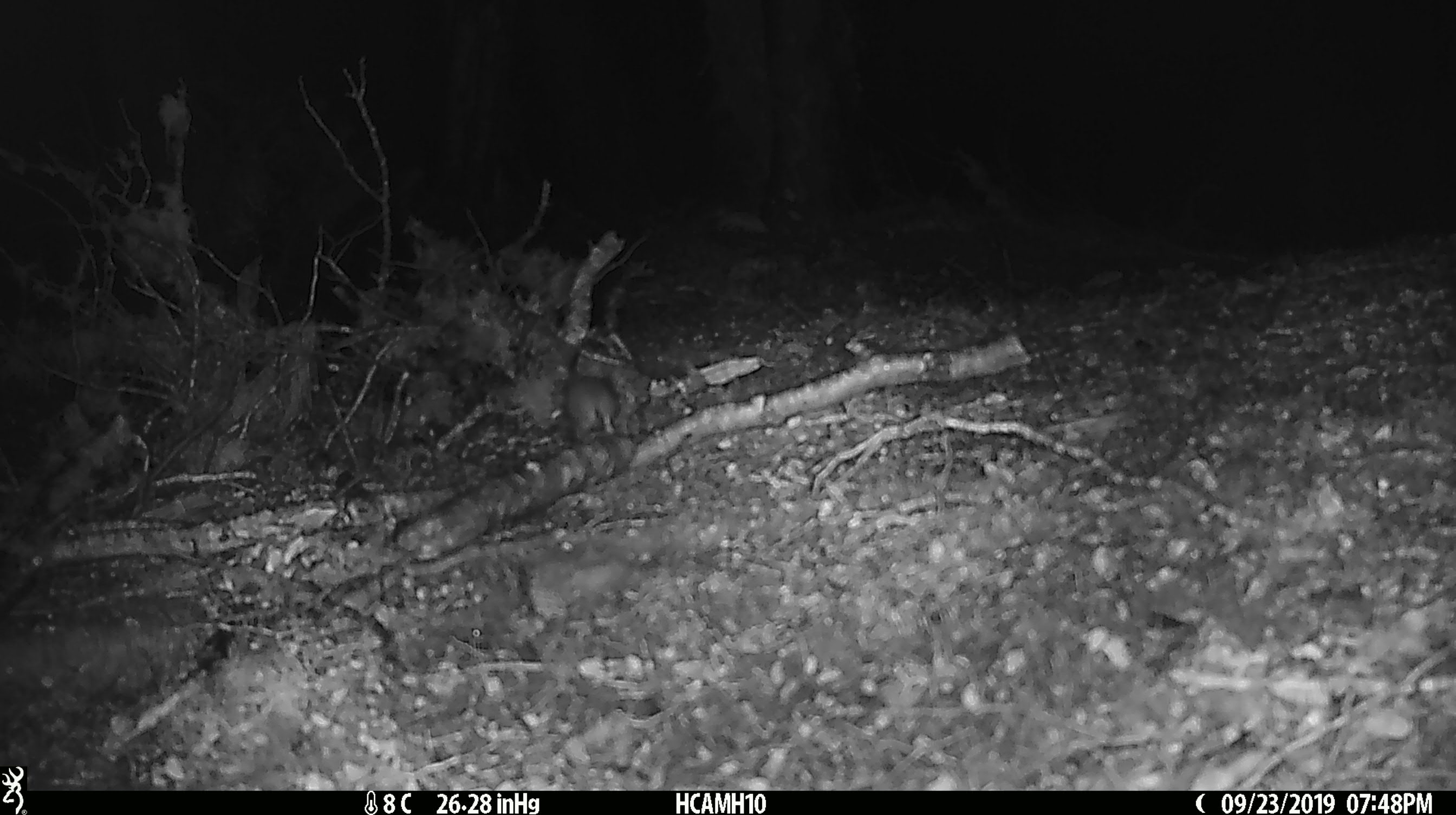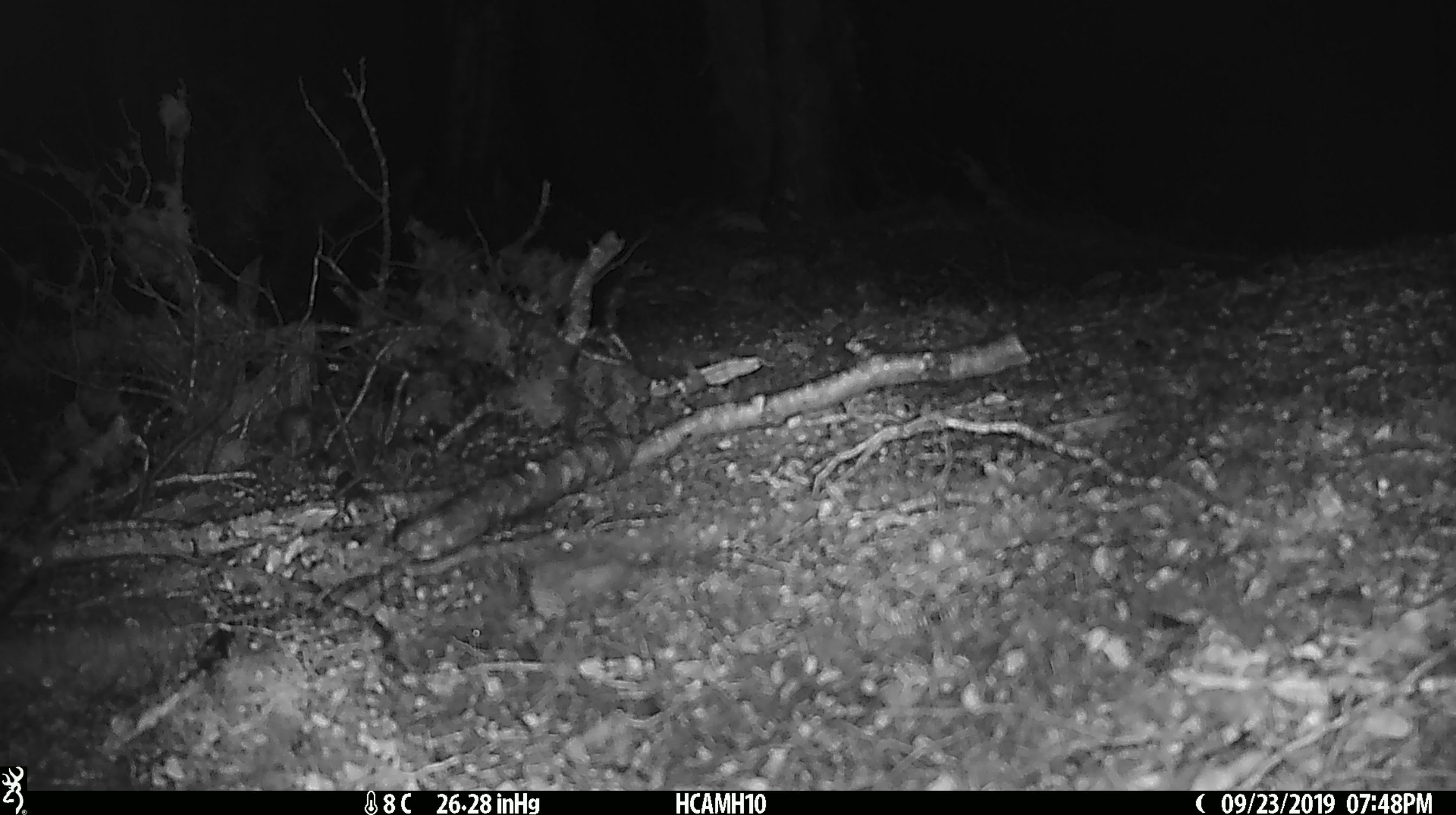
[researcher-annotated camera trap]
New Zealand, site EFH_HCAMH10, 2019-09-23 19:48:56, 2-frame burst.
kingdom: Animalia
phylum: Chordata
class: Mammalia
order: Rodentia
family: Muridae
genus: Mus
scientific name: Mus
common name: mouse